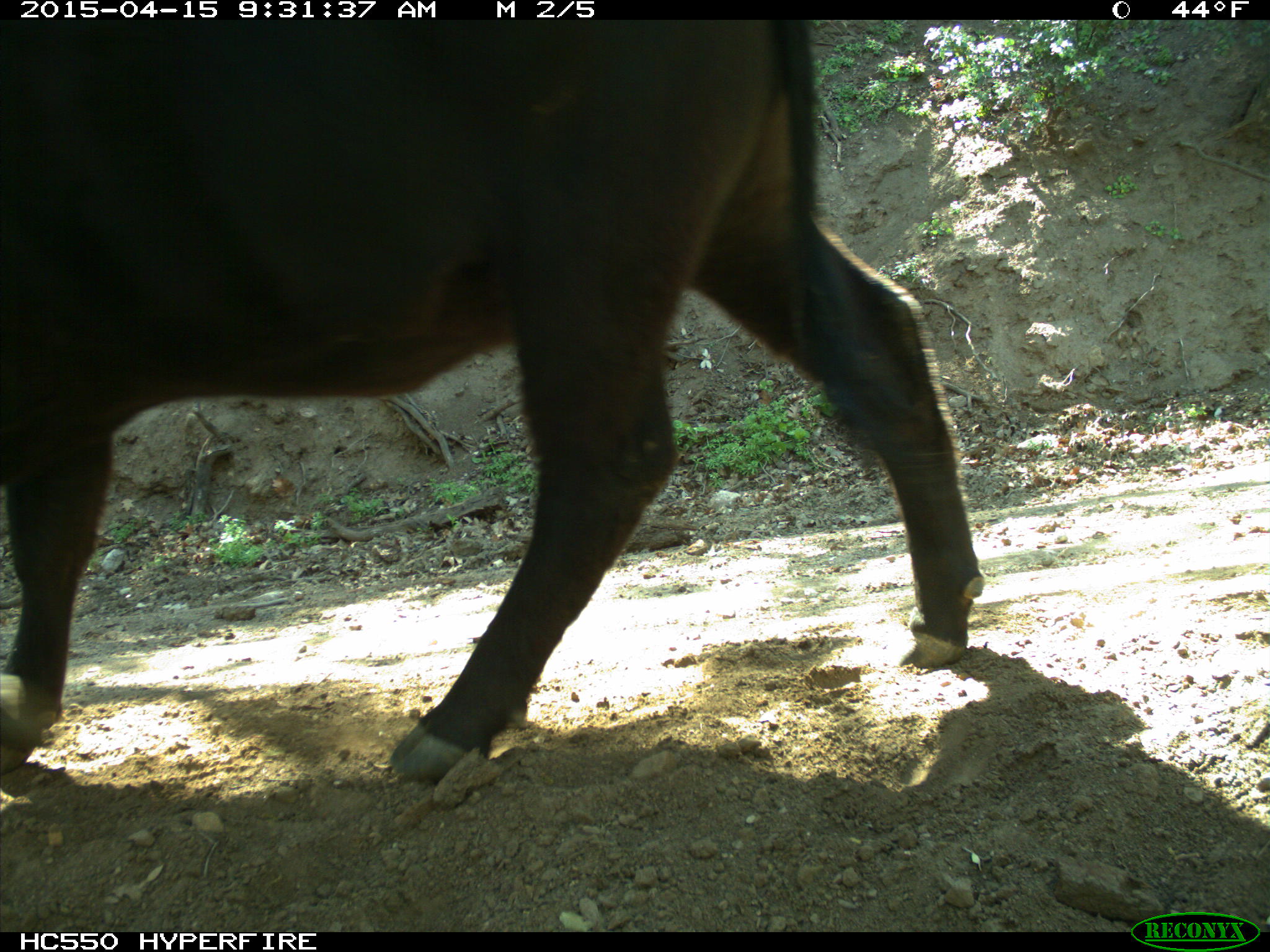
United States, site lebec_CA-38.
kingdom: Animalia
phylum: Chordata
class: Mammalia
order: Artiodactyla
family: Bovidae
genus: Bos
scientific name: Bos taurus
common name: domestic cow